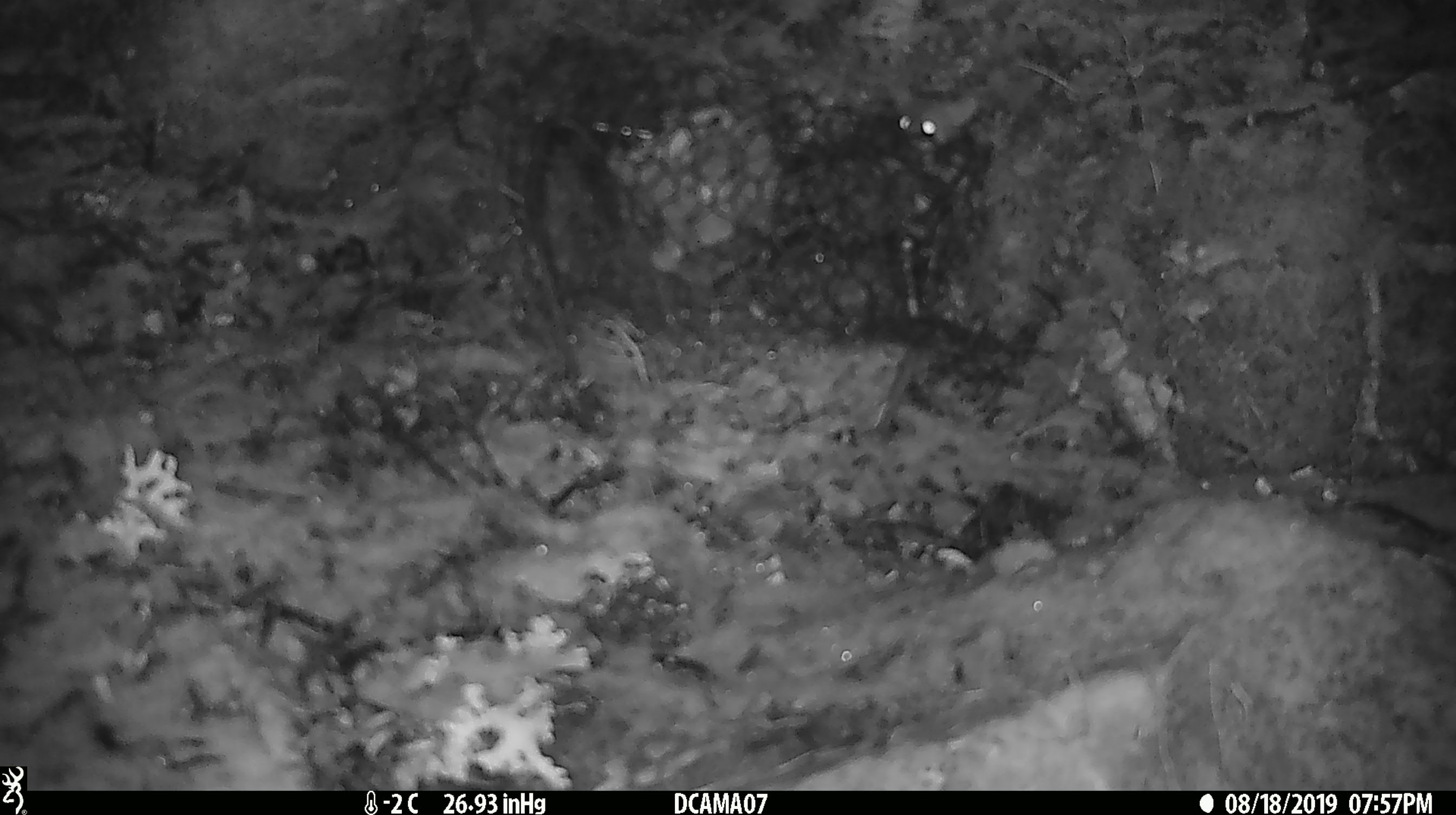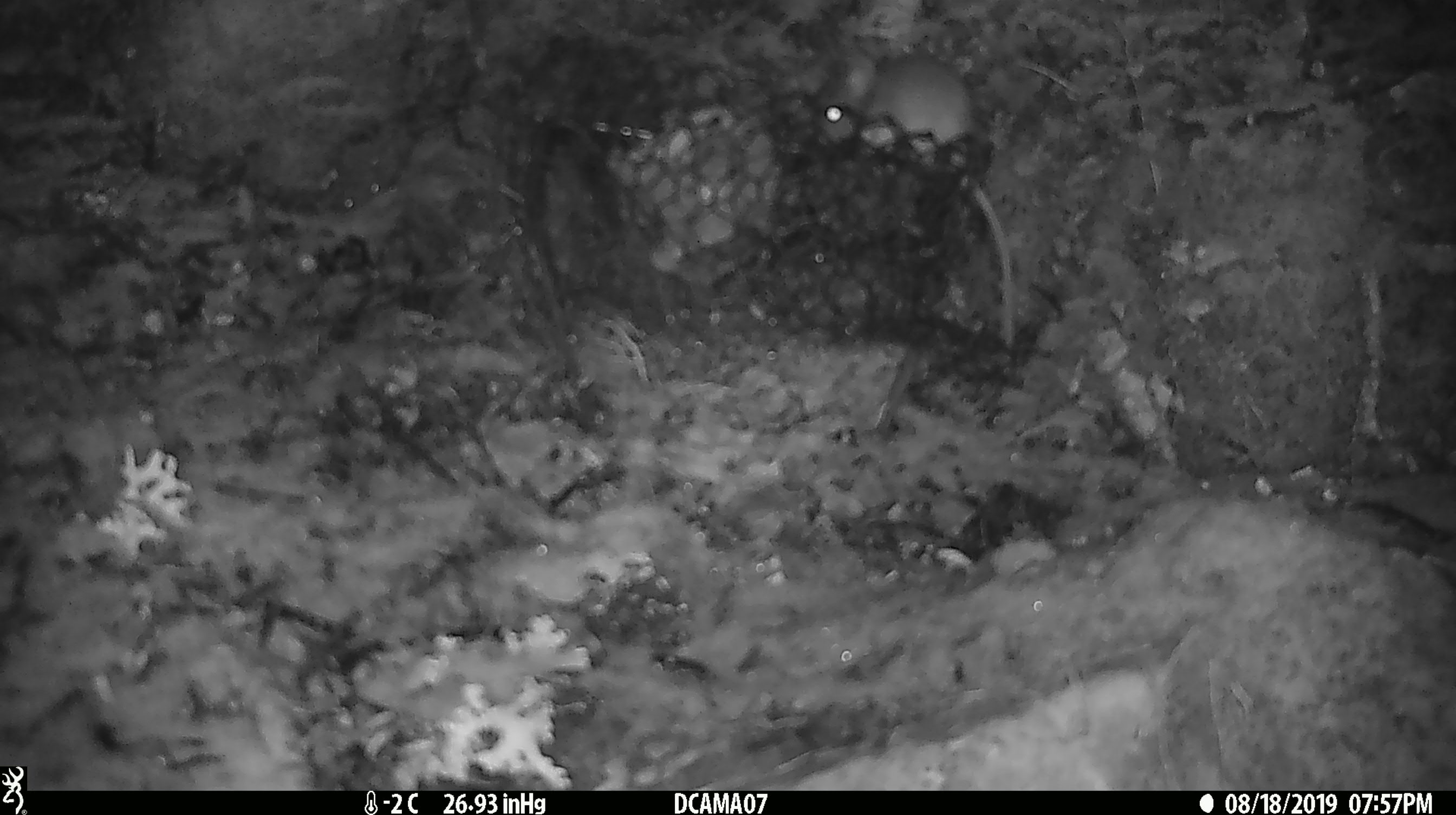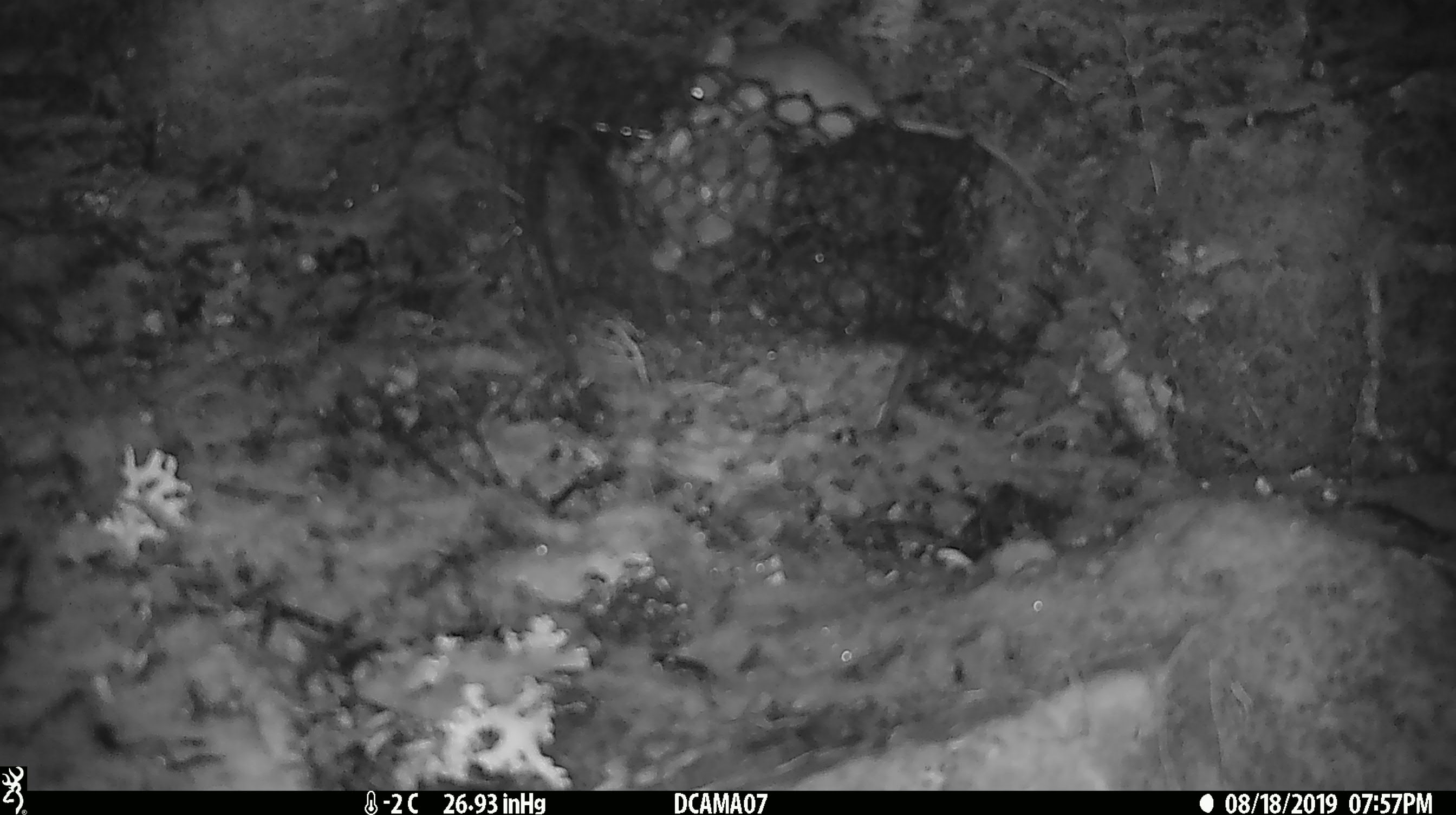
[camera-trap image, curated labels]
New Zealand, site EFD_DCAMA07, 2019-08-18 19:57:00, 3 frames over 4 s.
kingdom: Animalia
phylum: Chordata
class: Mammalia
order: Rodentia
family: Muridae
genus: Mus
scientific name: Mus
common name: mouse